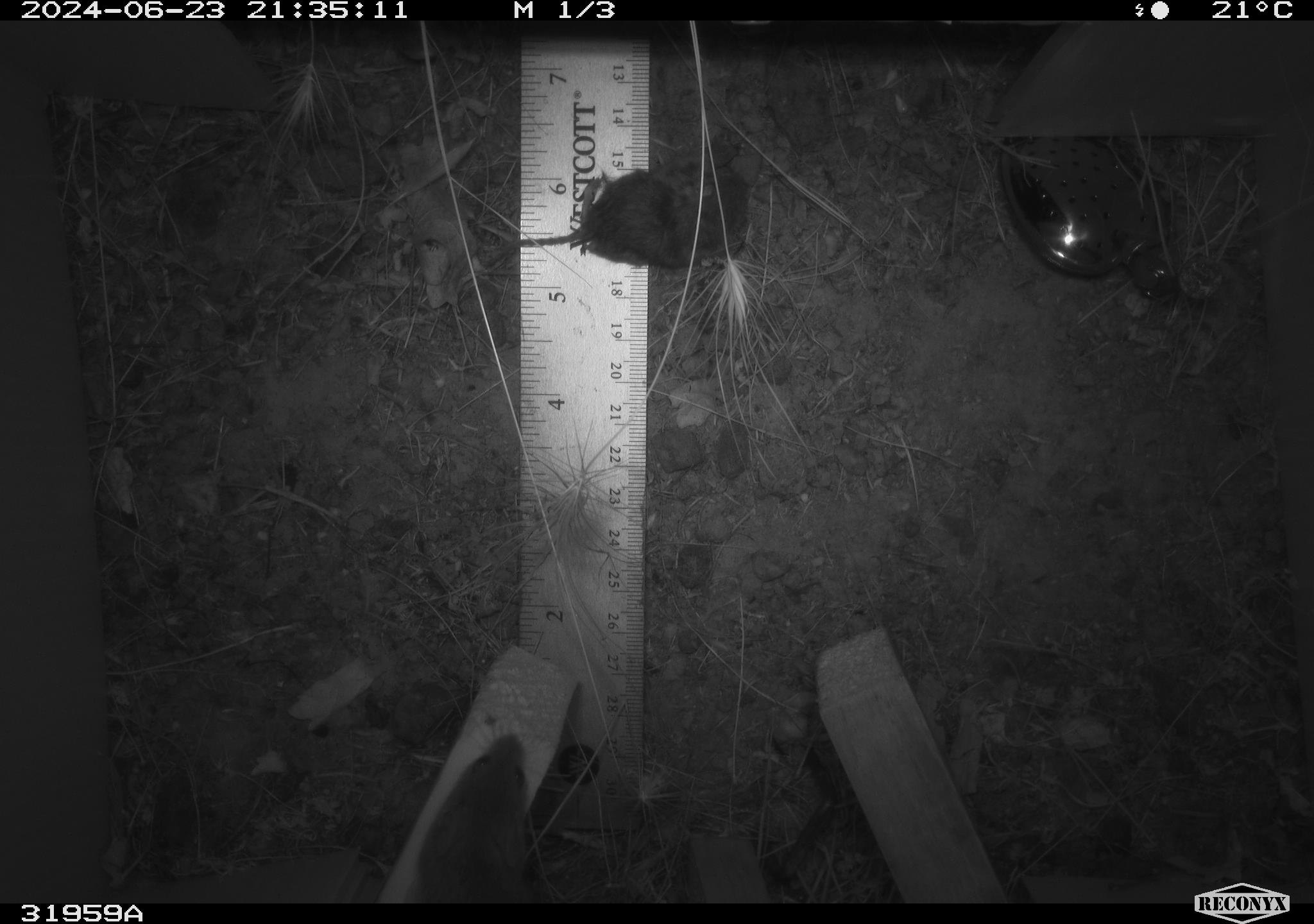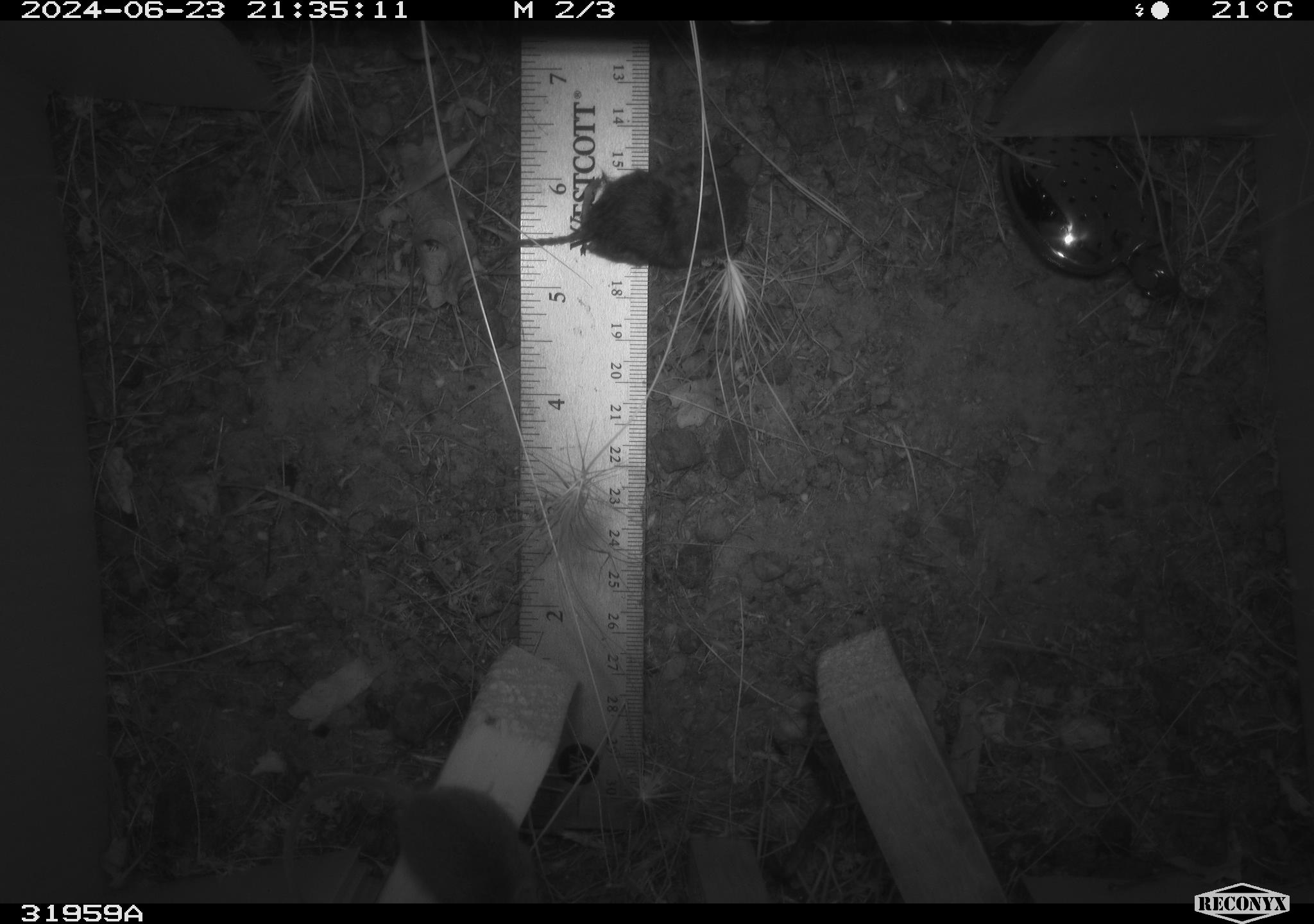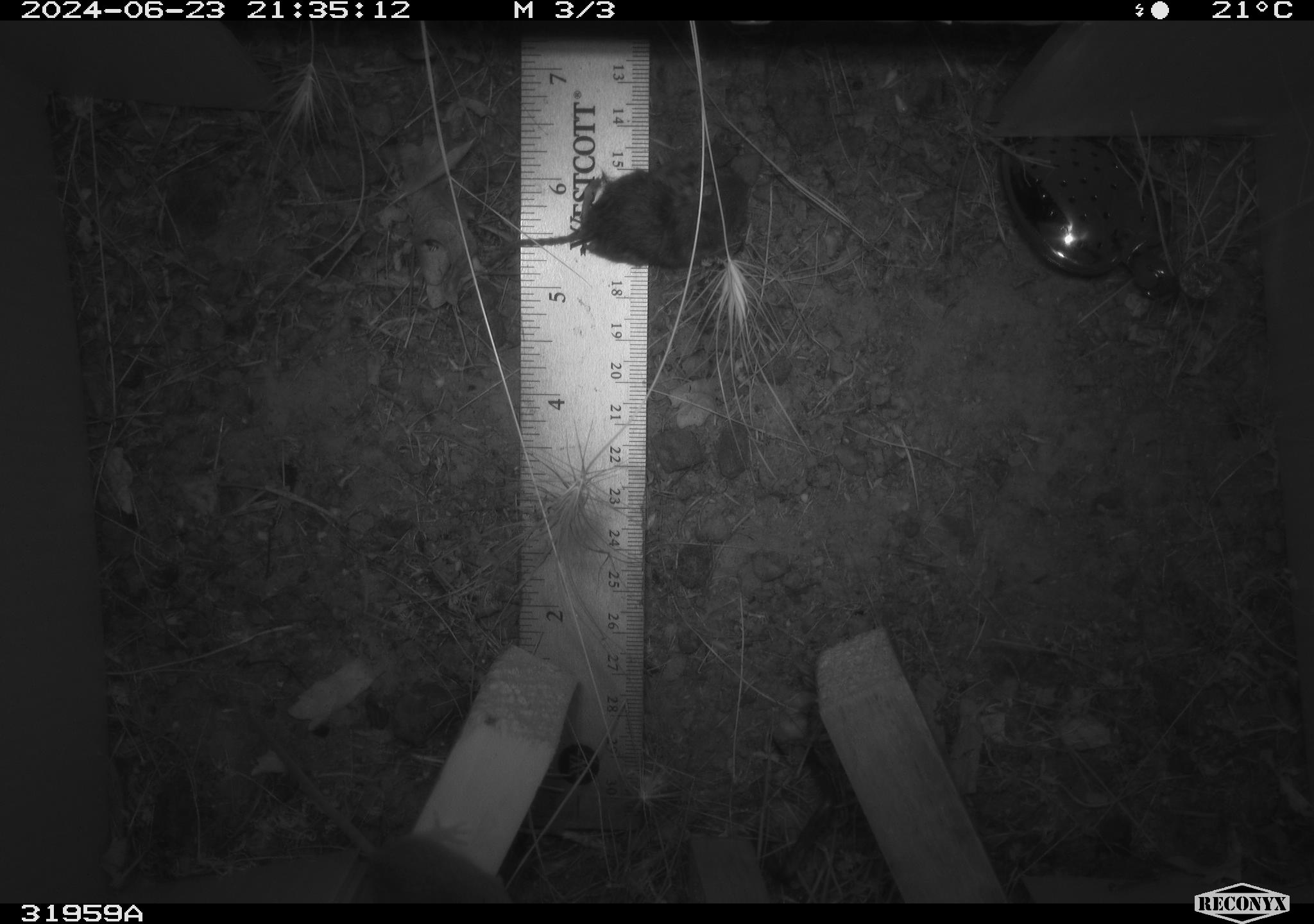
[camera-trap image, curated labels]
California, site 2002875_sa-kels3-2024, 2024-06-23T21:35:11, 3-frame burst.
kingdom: Animalia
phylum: Chordata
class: Mammalia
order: Rodentia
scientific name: Rodentia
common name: mouse species